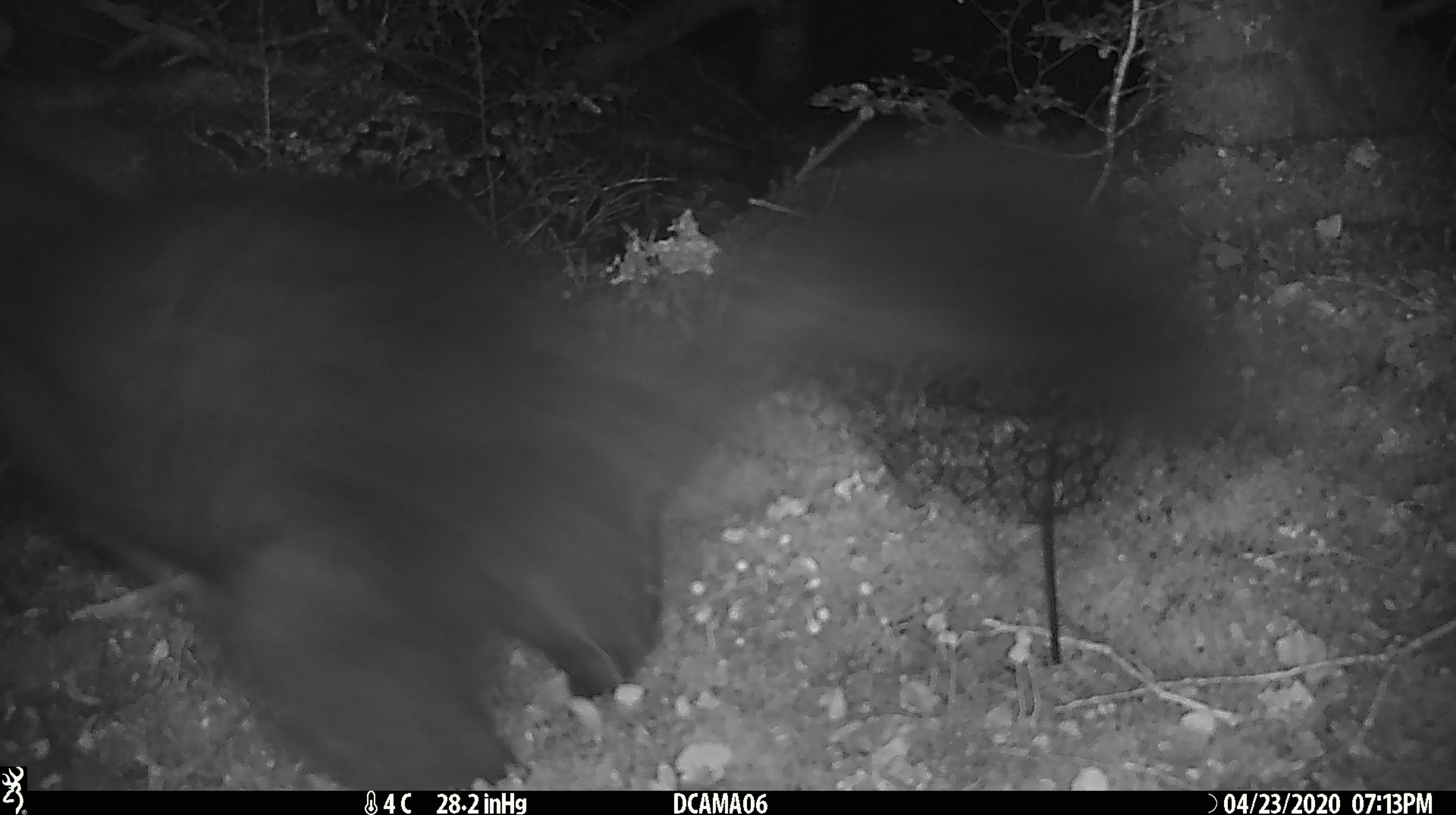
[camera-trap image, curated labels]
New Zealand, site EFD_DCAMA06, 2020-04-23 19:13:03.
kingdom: Animalia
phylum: Chordata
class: Mammalia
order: Diprotodontia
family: Phalangeridae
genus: Trichosurus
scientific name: Trichosurus vulpecula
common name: common brushtail possum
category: possum